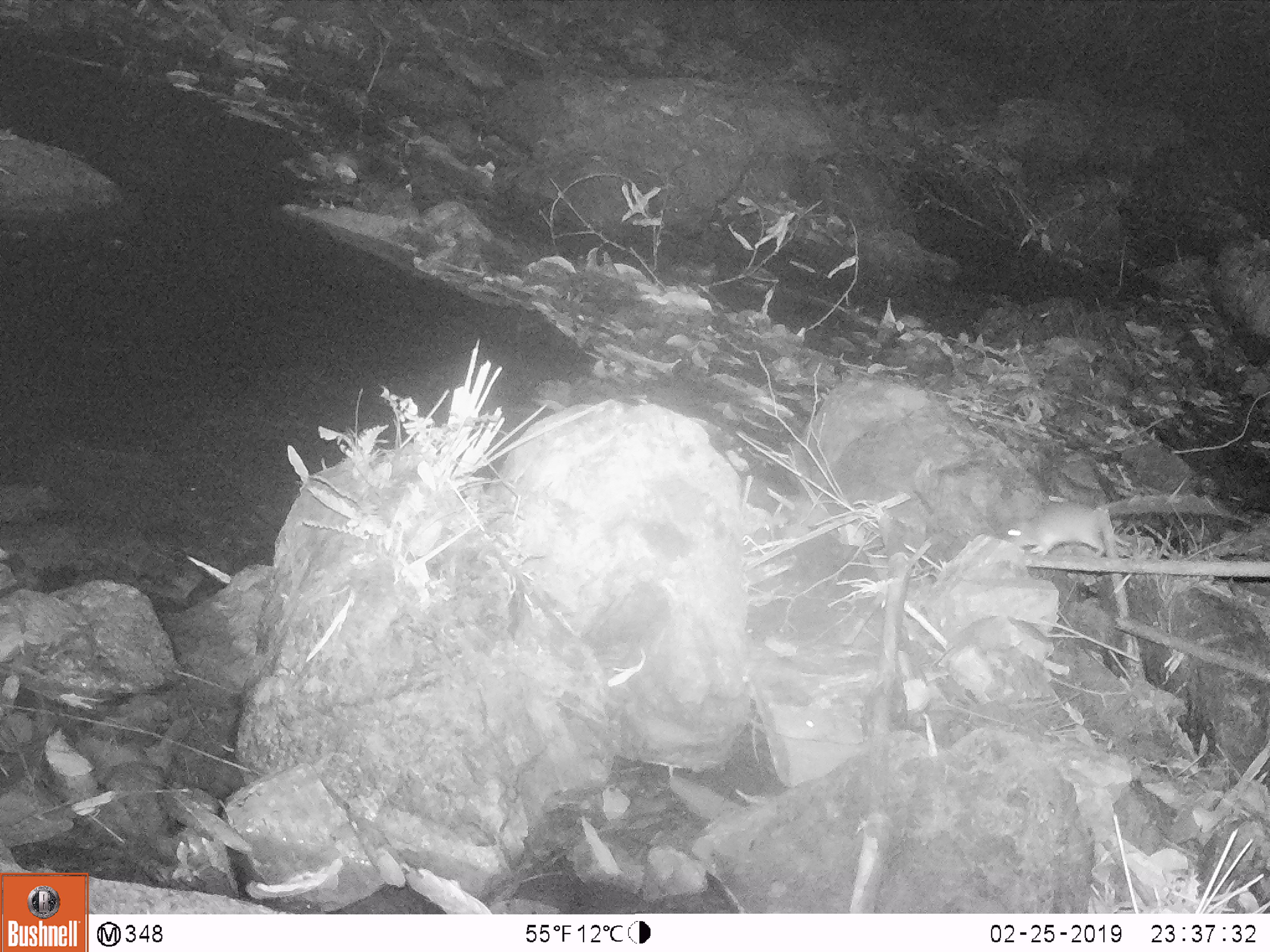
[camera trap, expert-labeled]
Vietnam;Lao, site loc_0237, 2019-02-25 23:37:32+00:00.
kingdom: Animalia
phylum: Chordata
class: Aves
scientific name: Aves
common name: bird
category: unidentified bird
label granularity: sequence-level